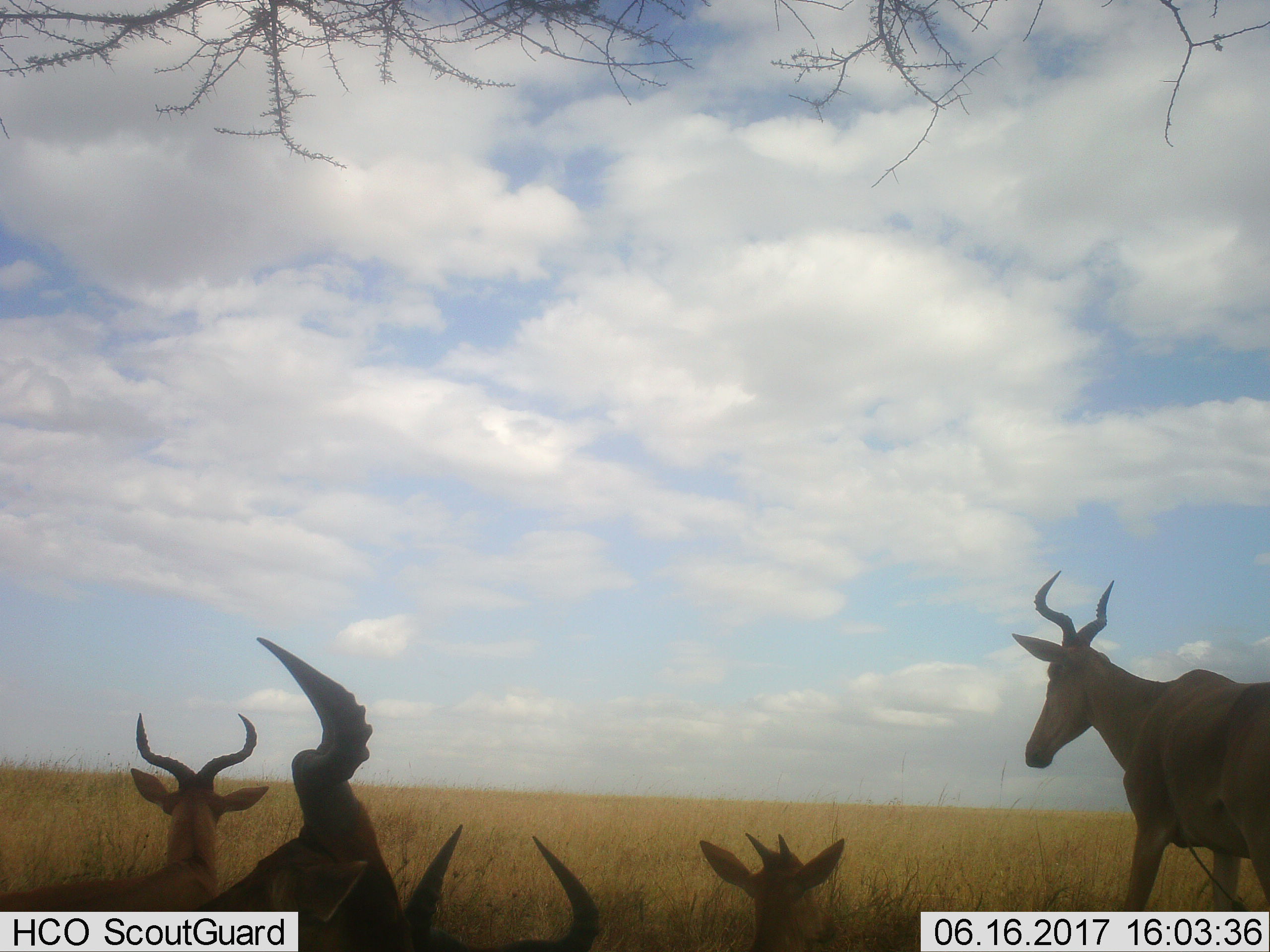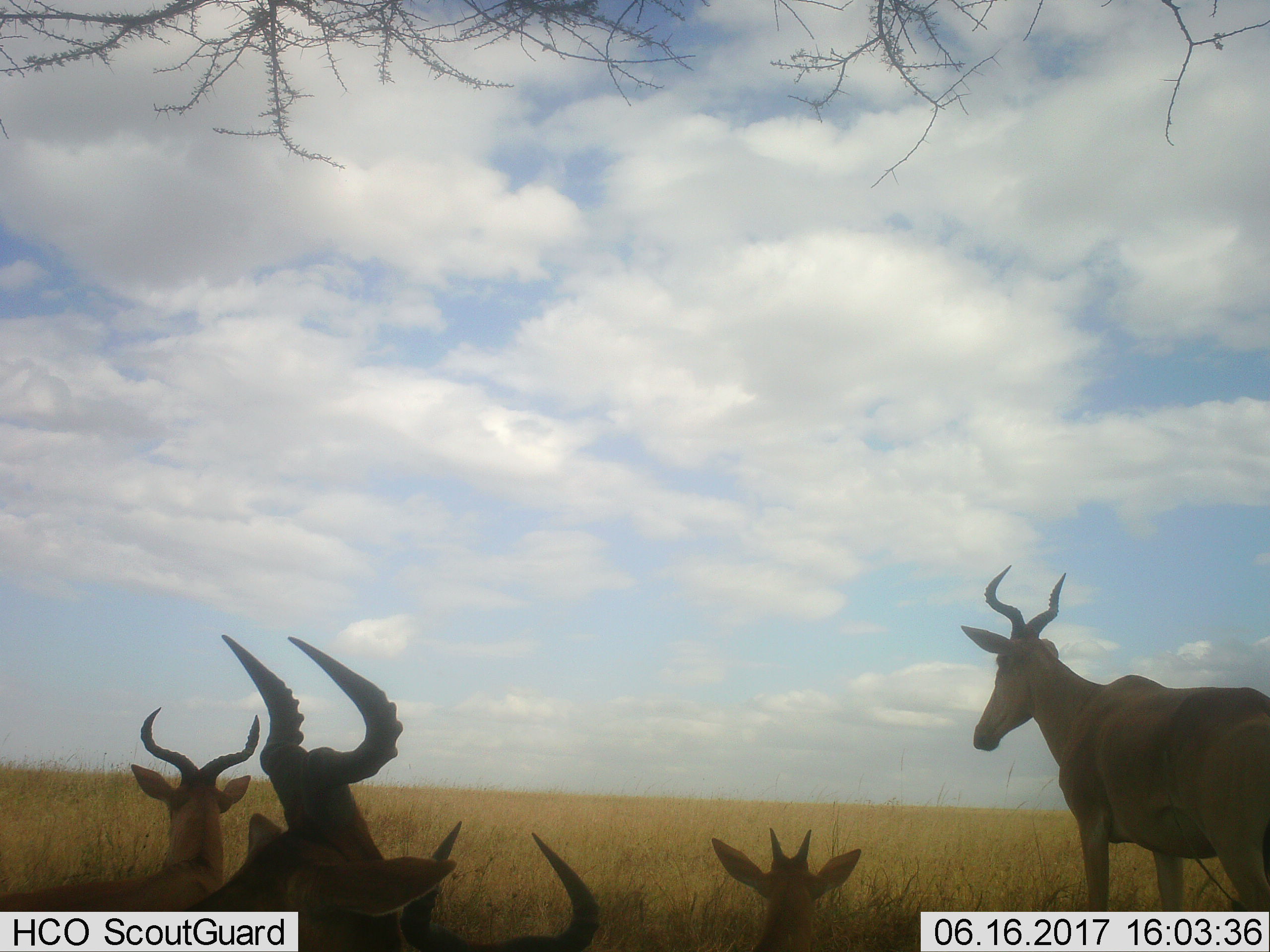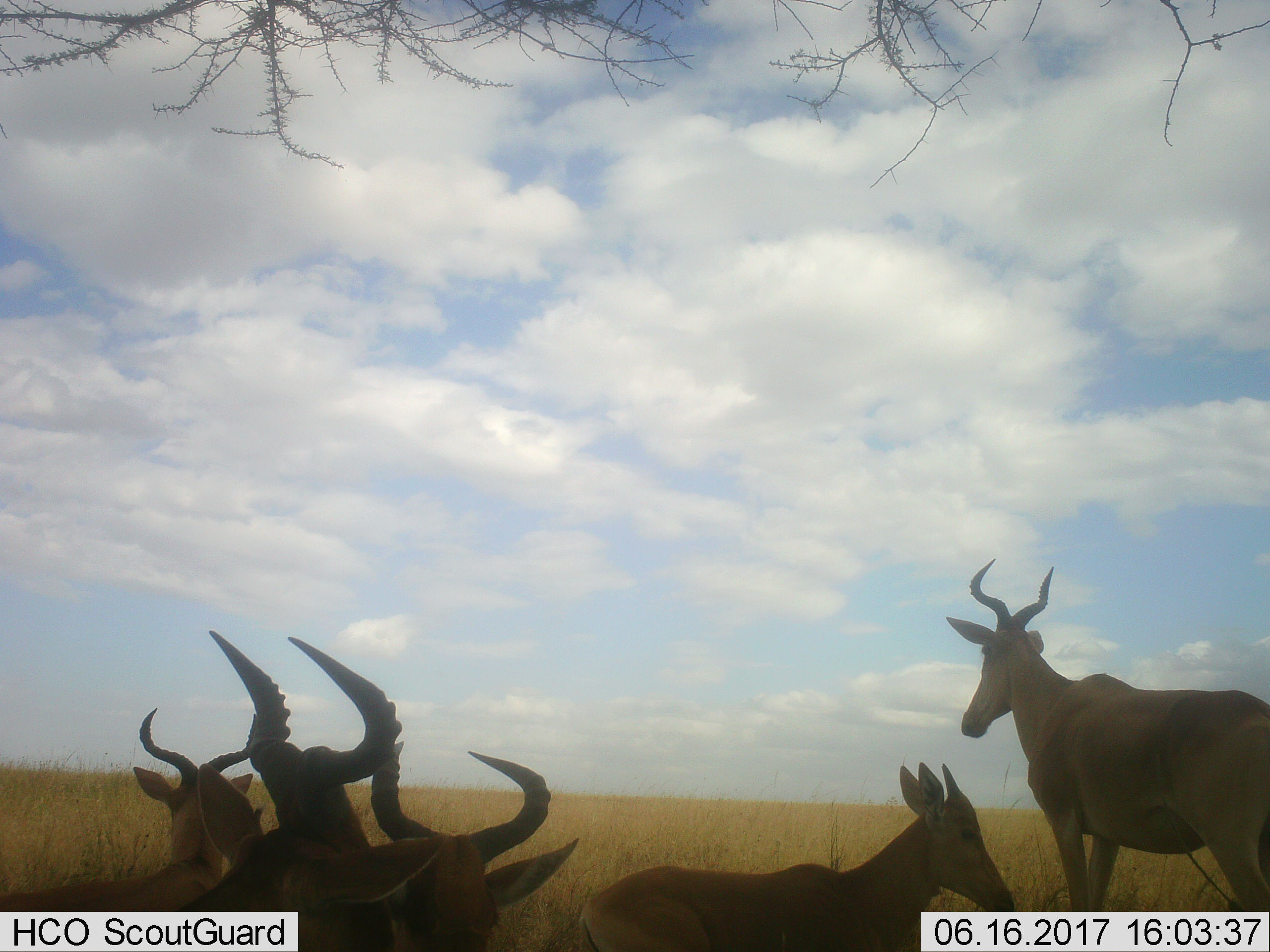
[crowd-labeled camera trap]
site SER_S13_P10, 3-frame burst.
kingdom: Animalia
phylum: Chordata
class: Mammalia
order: Artiodactyla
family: Bovidae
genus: Alcelaphus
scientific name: Alcelaphus buselaphus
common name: hartebeest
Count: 5.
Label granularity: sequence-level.